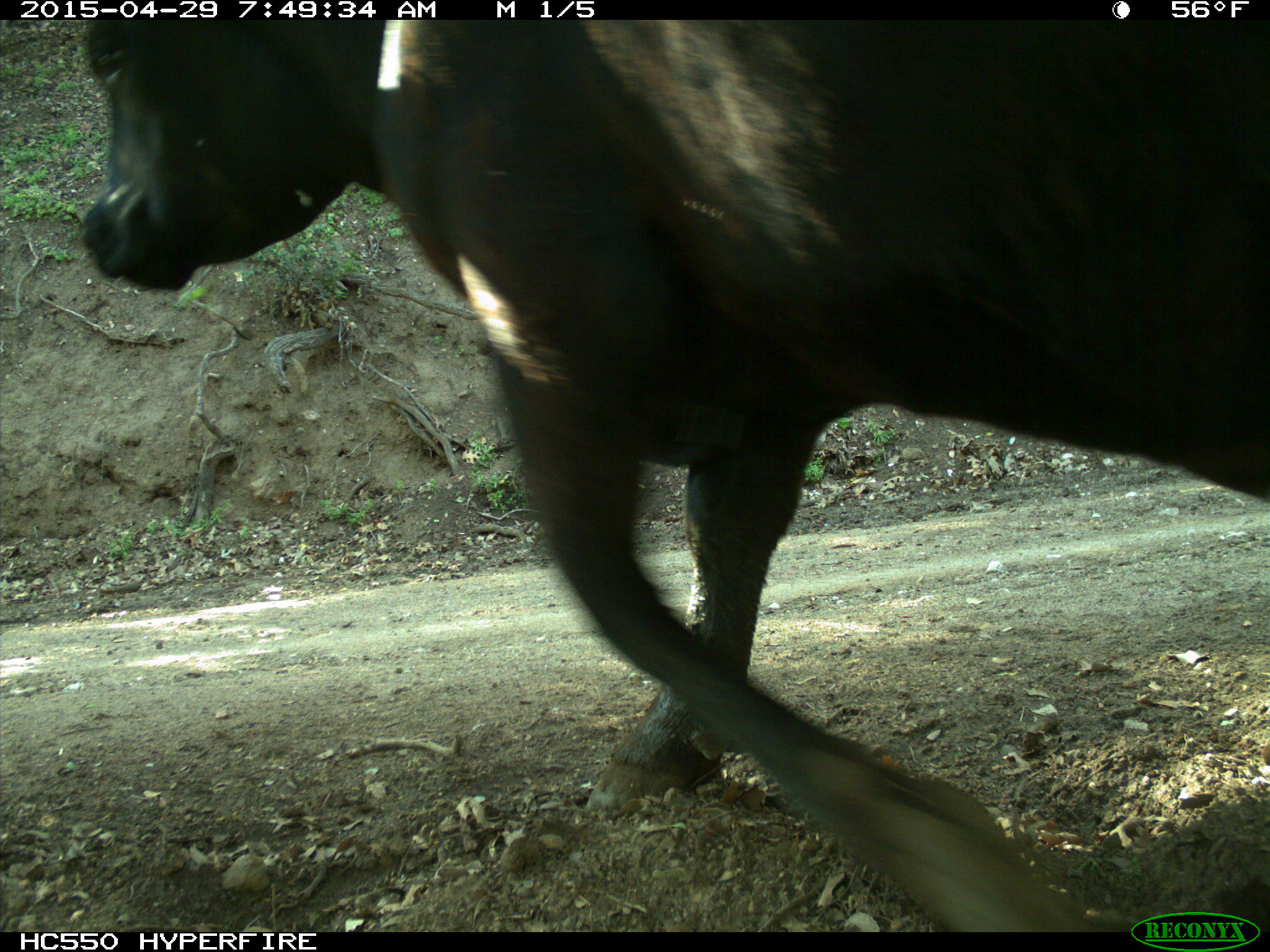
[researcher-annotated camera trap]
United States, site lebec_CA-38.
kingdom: Animalia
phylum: Chordata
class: Mammalia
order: Artiodactyla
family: Bovidae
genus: Bos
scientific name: Bos taurus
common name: domestic cow